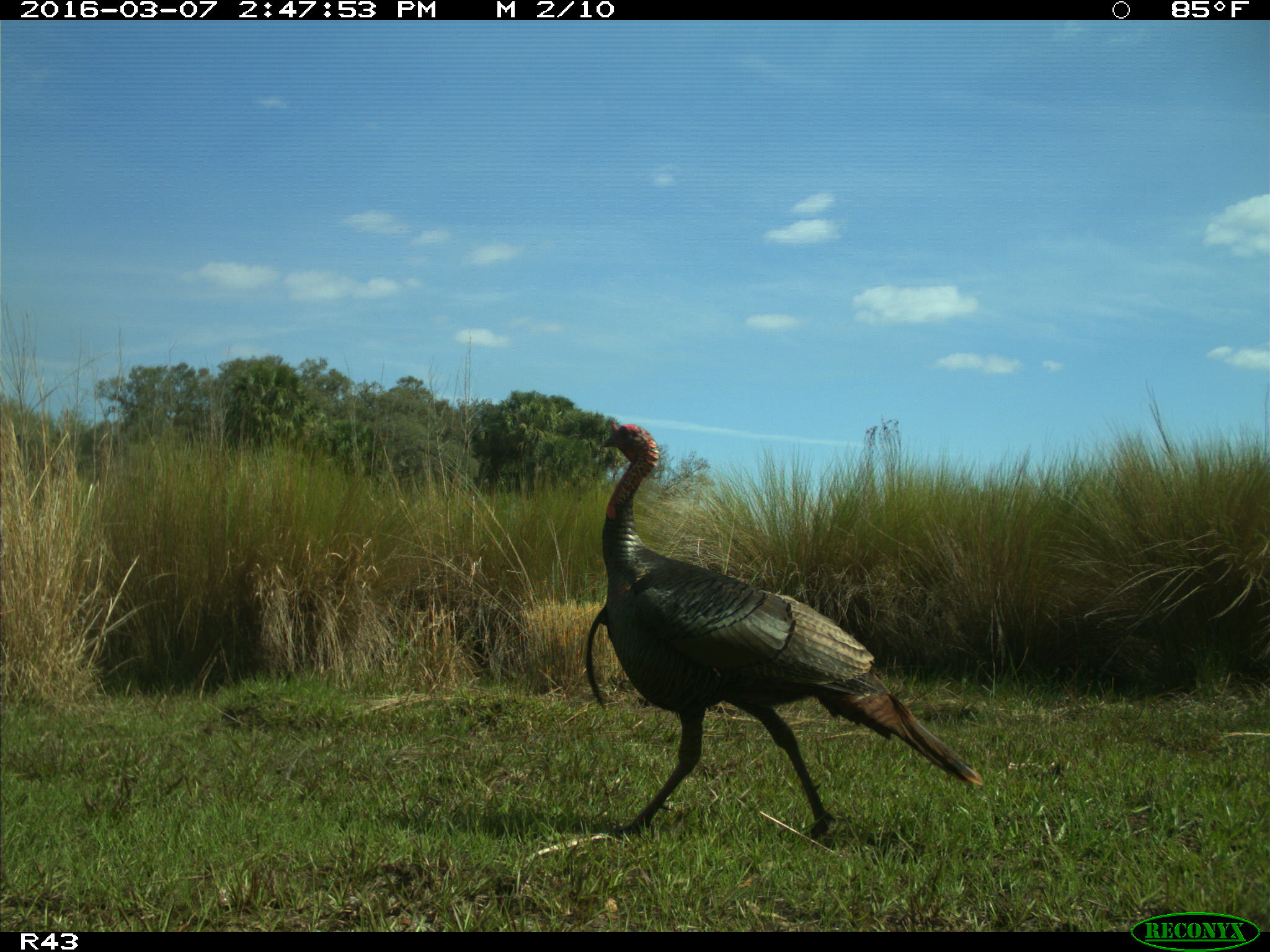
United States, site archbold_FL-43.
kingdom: Animalia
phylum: Chordata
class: Aves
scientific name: Aves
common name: birds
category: unidentified bird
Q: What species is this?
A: Unidentified bird (birds) (Aves).